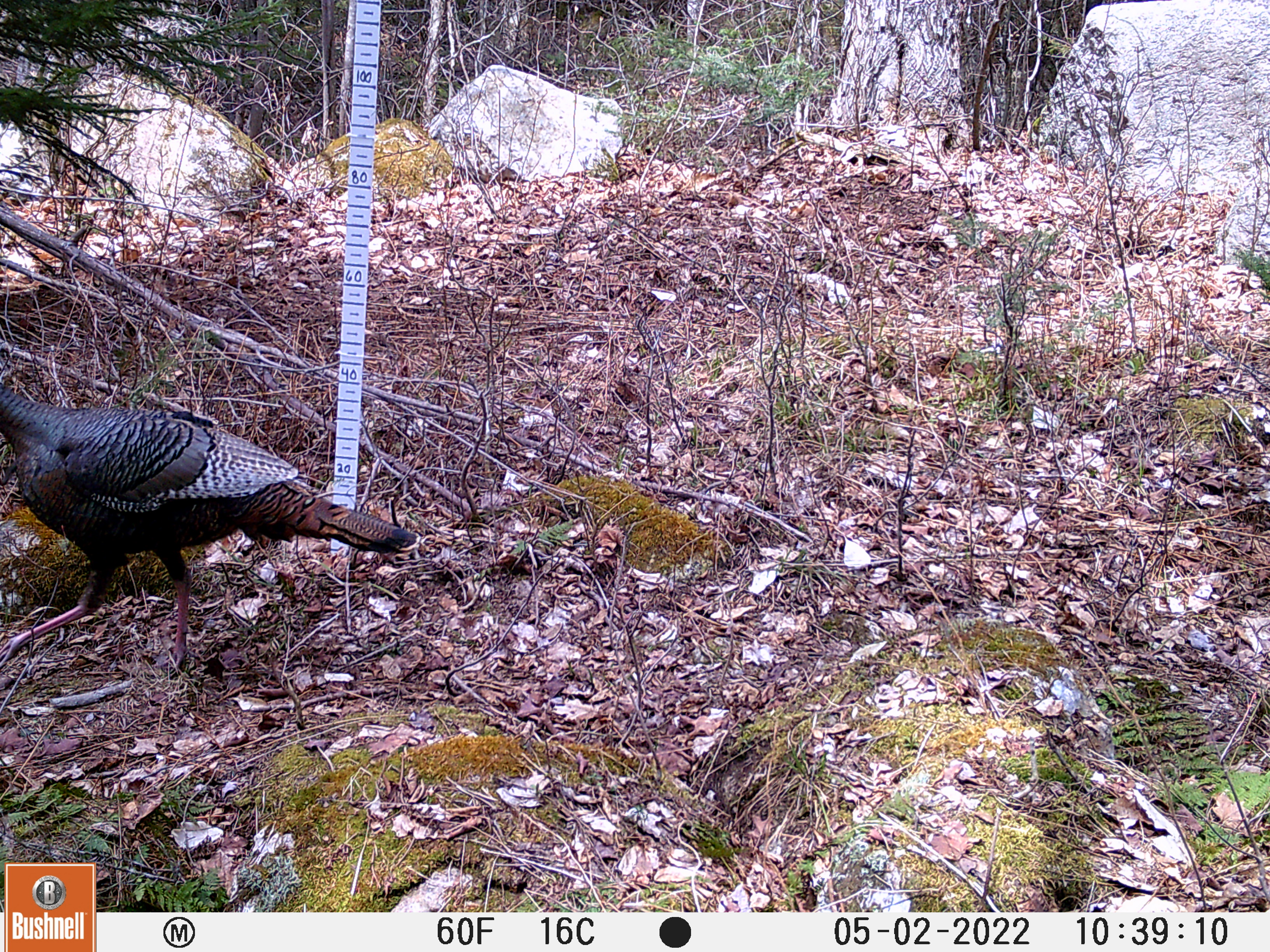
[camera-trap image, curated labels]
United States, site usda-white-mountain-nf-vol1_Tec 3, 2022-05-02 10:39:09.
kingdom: Animalia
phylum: Chordata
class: Aves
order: Galliformes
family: Phasianidae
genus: Meleagris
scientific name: Meleagris gallopavo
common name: wild turkey